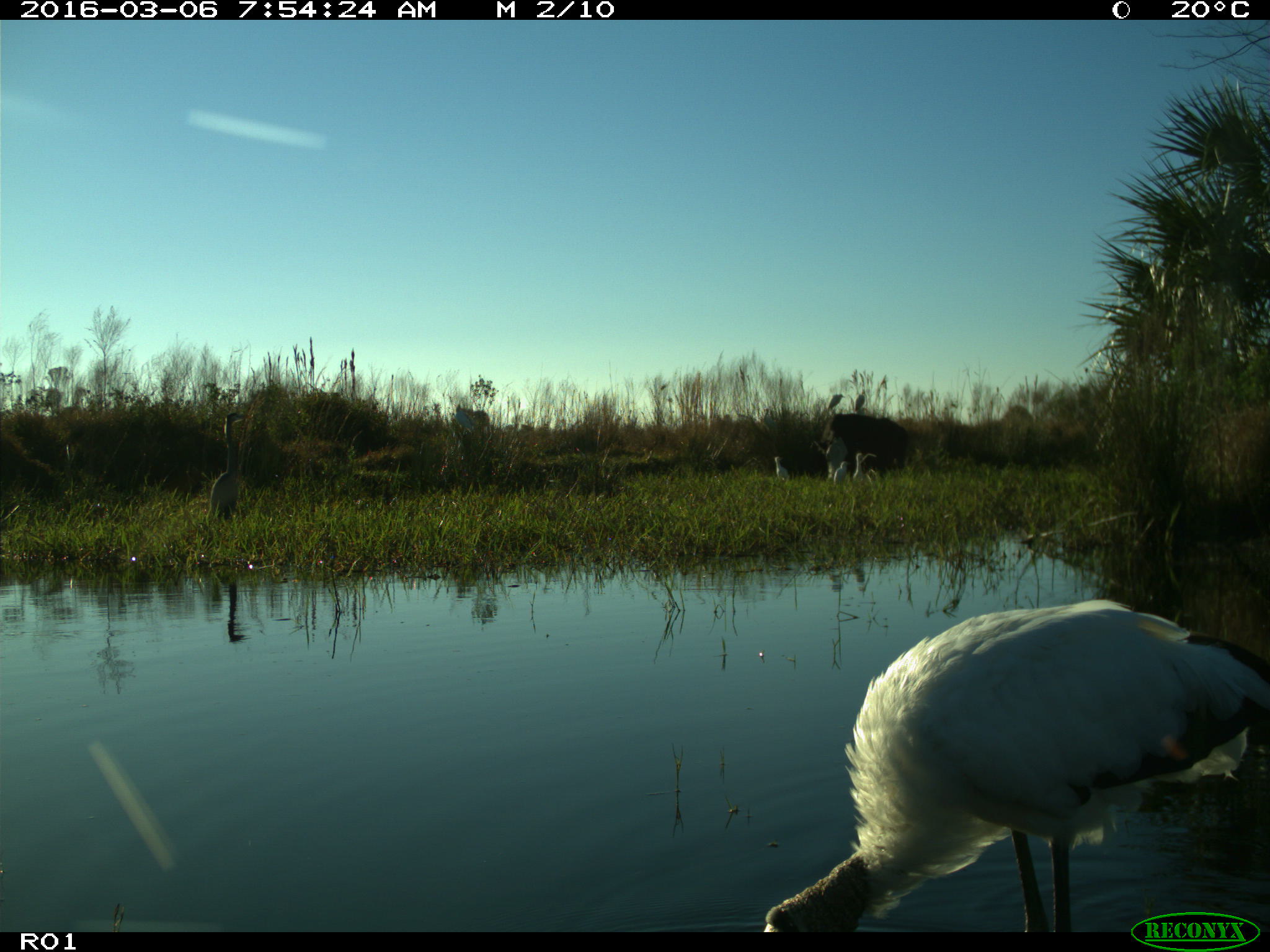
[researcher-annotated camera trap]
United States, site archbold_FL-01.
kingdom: Animalia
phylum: Chordata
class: Aves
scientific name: Aves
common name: birds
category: unidentified bird